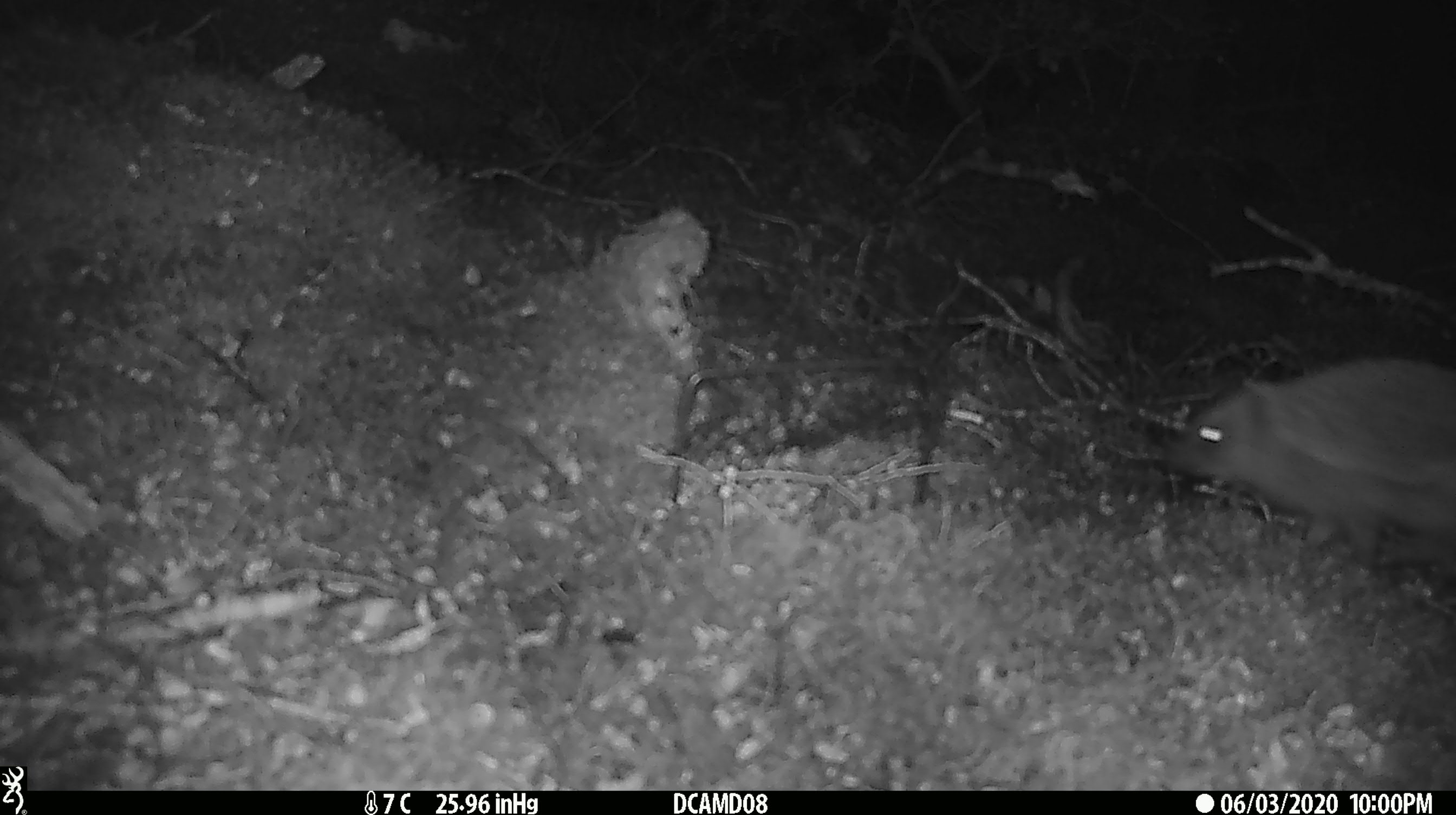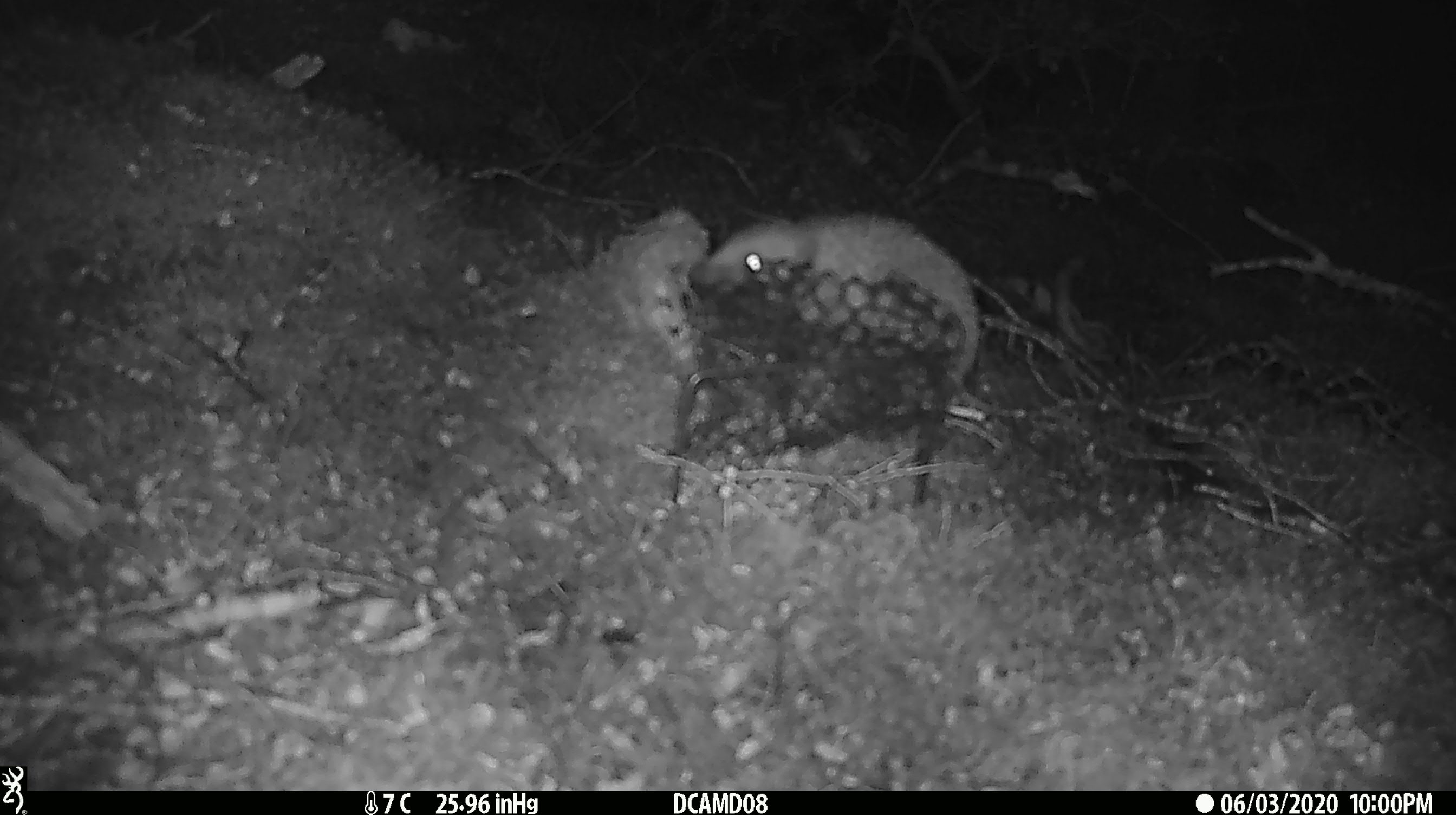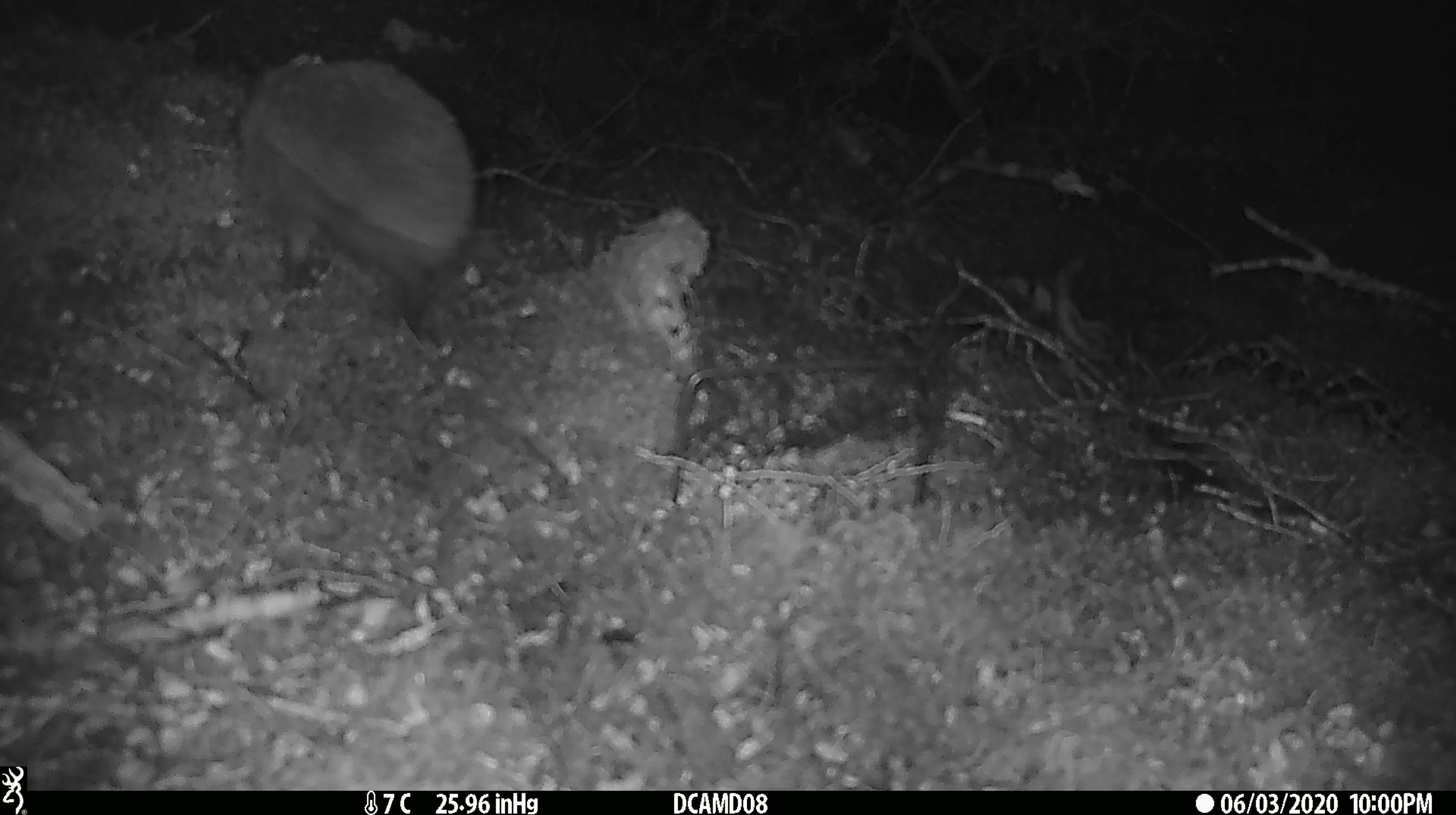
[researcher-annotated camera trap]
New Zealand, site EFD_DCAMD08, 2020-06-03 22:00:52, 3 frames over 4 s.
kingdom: Animalia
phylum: Chordata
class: Mammalia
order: Eulipotyphla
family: Erinaceidae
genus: Erinaceus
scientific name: Erinaceus europaeus europaeus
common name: european hedgehog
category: hedgehog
Hedgehog (european hedgehog) (Erinaceus europaeus europaeus).